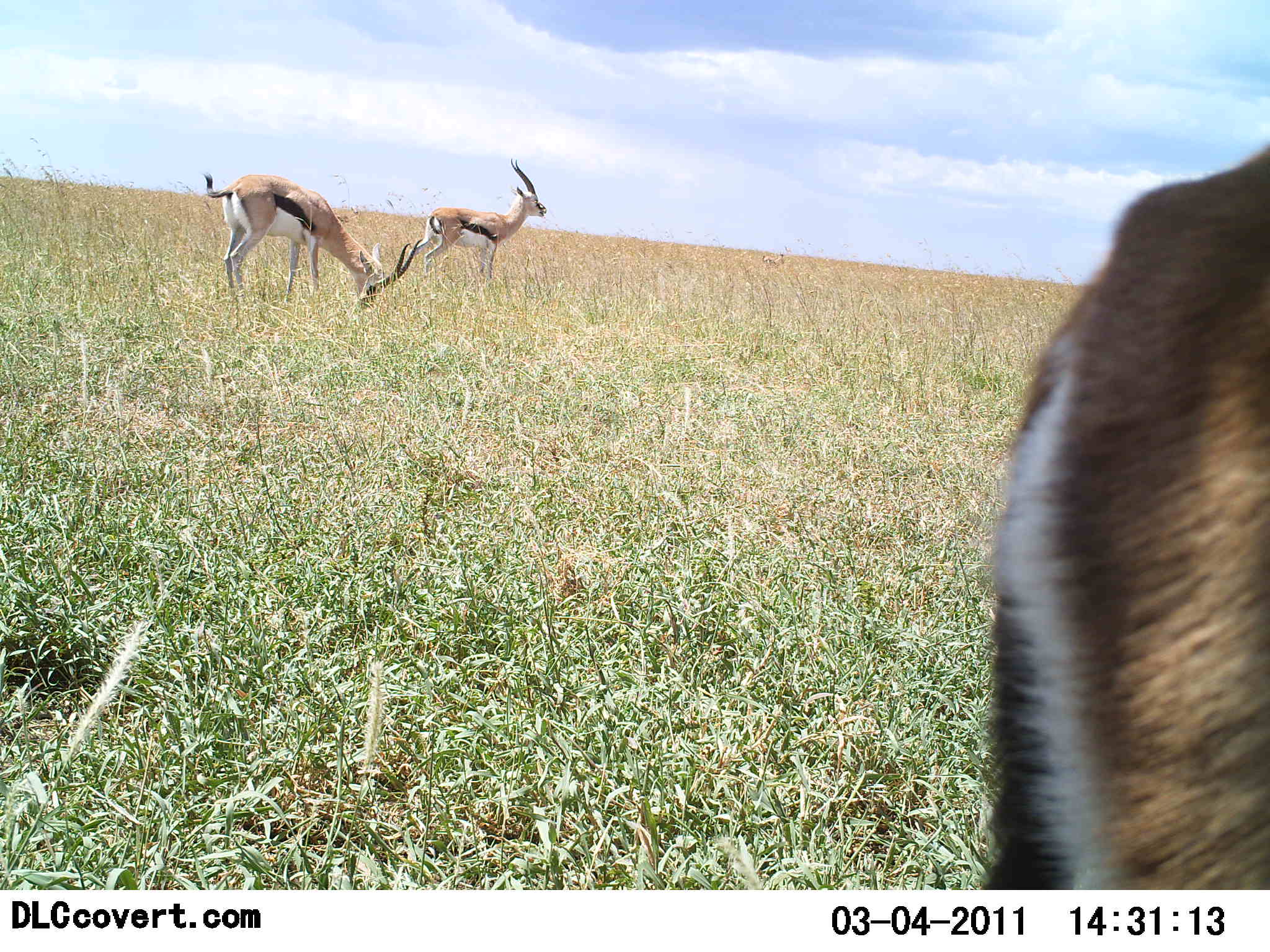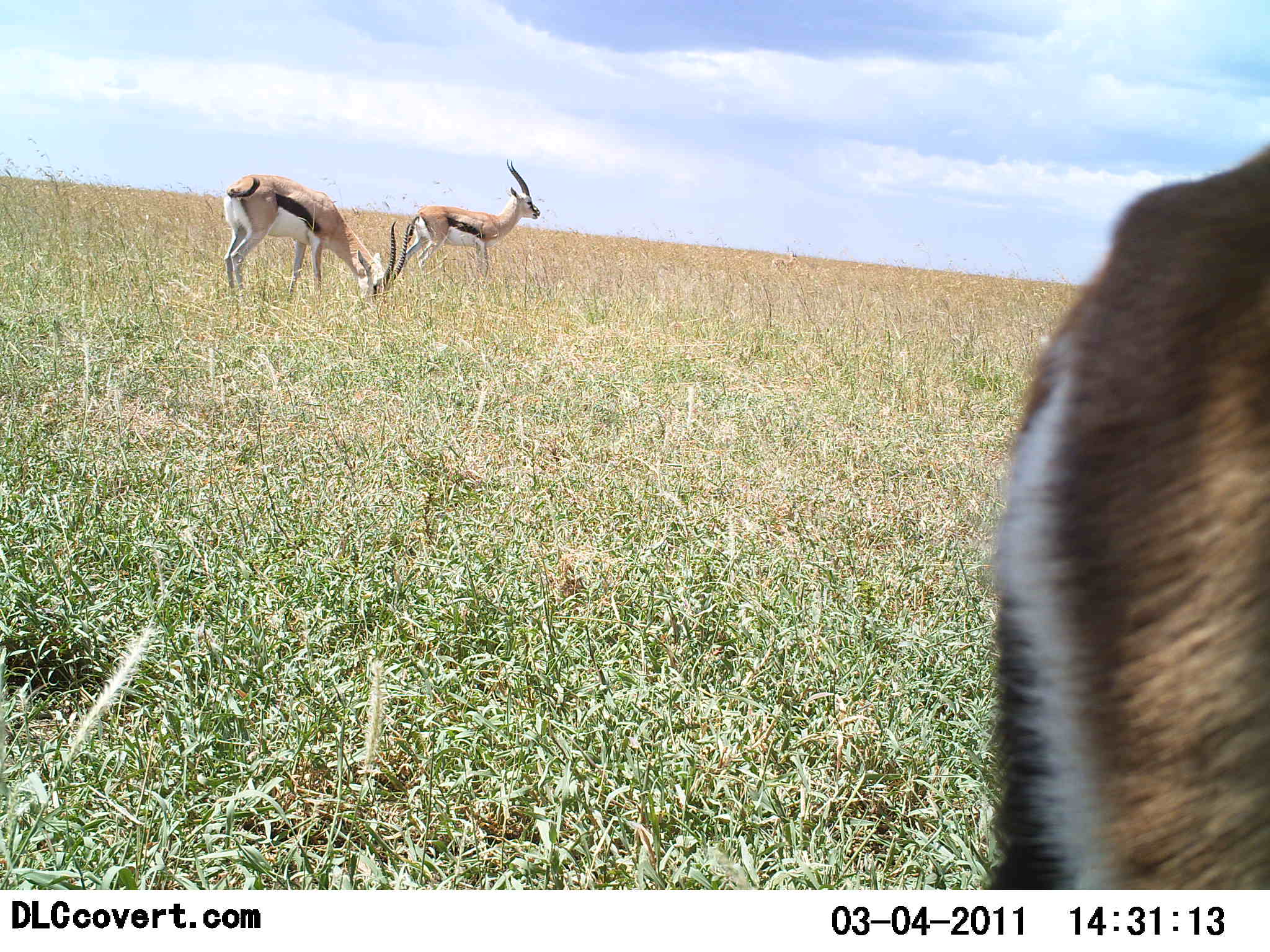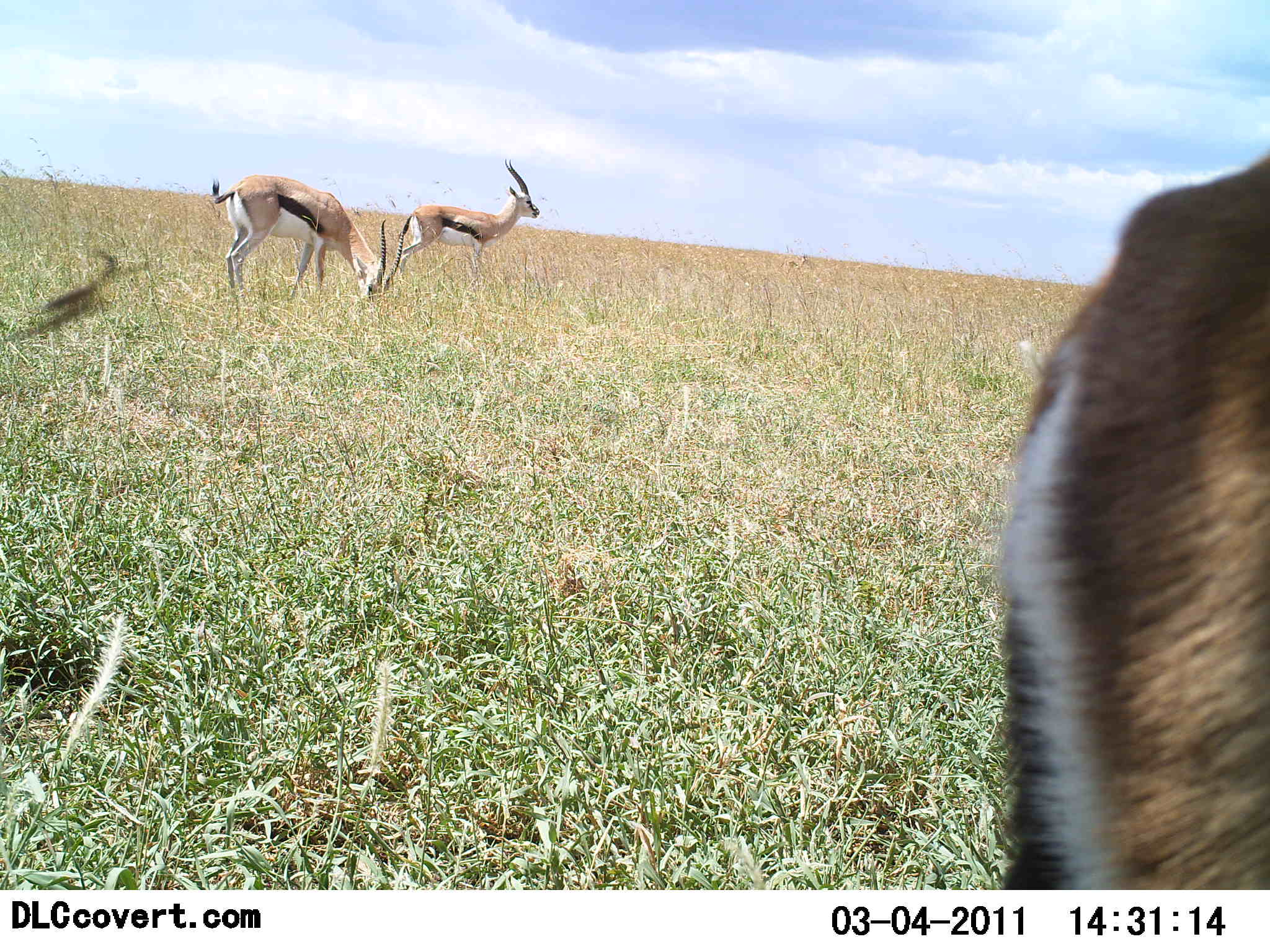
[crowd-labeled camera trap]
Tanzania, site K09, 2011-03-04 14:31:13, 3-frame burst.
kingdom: Animalia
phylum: Chordata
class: Mammalia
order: Artiodactyla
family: Bovidae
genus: Eudorcas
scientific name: Eudorcas thomsonii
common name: thomson's gazelle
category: gazellethomsons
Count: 3.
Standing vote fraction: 55%.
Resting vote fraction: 0%.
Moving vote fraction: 18%.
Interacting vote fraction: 0%.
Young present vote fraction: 0%.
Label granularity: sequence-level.